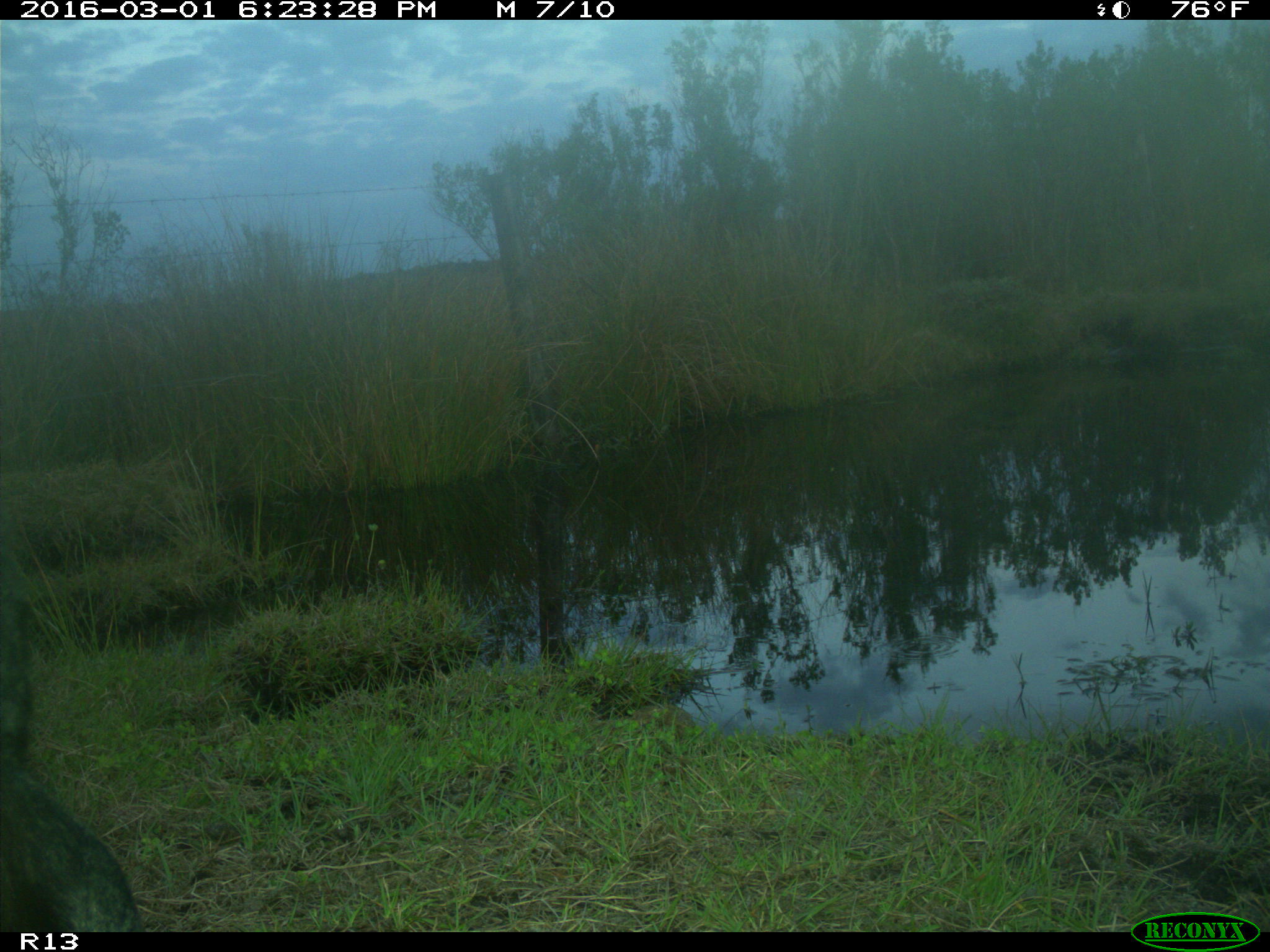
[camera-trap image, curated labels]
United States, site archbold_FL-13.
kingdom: Animalia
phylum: Chordata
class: Mammalia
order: Artiodactyla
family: Bovidae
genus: Bos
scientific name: Bos taurus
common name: domestic cow